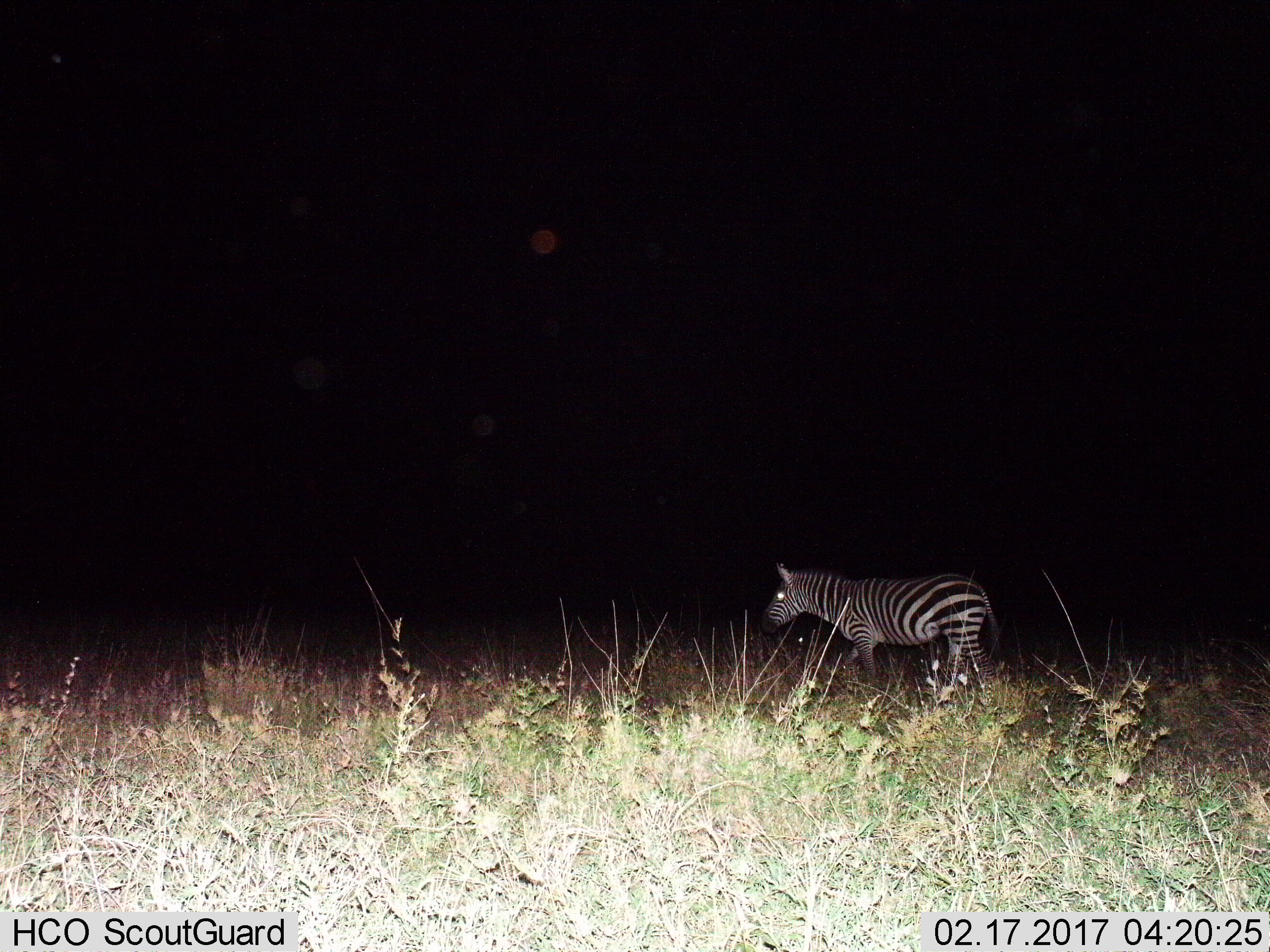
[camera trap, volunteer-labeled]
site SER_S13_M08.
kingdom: Animalia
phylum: Chordata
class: Mammalia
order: Perissodactyla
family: Equidae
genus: Equus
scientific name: Equus quagga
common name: plains zebra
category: zebraplains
Zebraplains (plains zebra) (Equus quagga), count 1. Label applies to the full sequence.